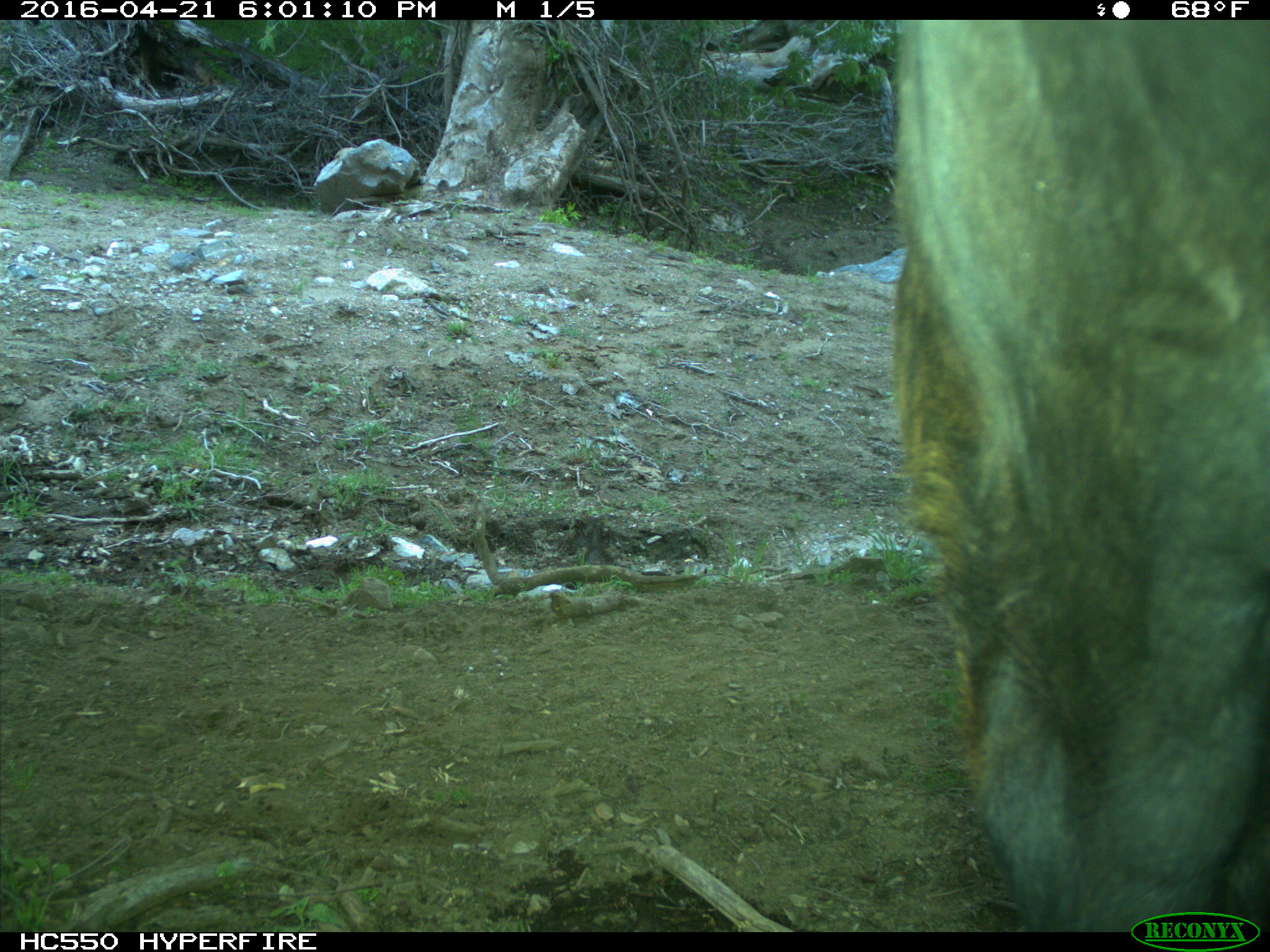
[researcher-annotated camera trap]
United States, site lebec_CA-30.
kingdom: Animalia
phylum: Chordata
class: Mammalia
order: Artiodactyla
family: Bovidae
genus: Bos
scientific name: Bos taurus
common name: domestic cow